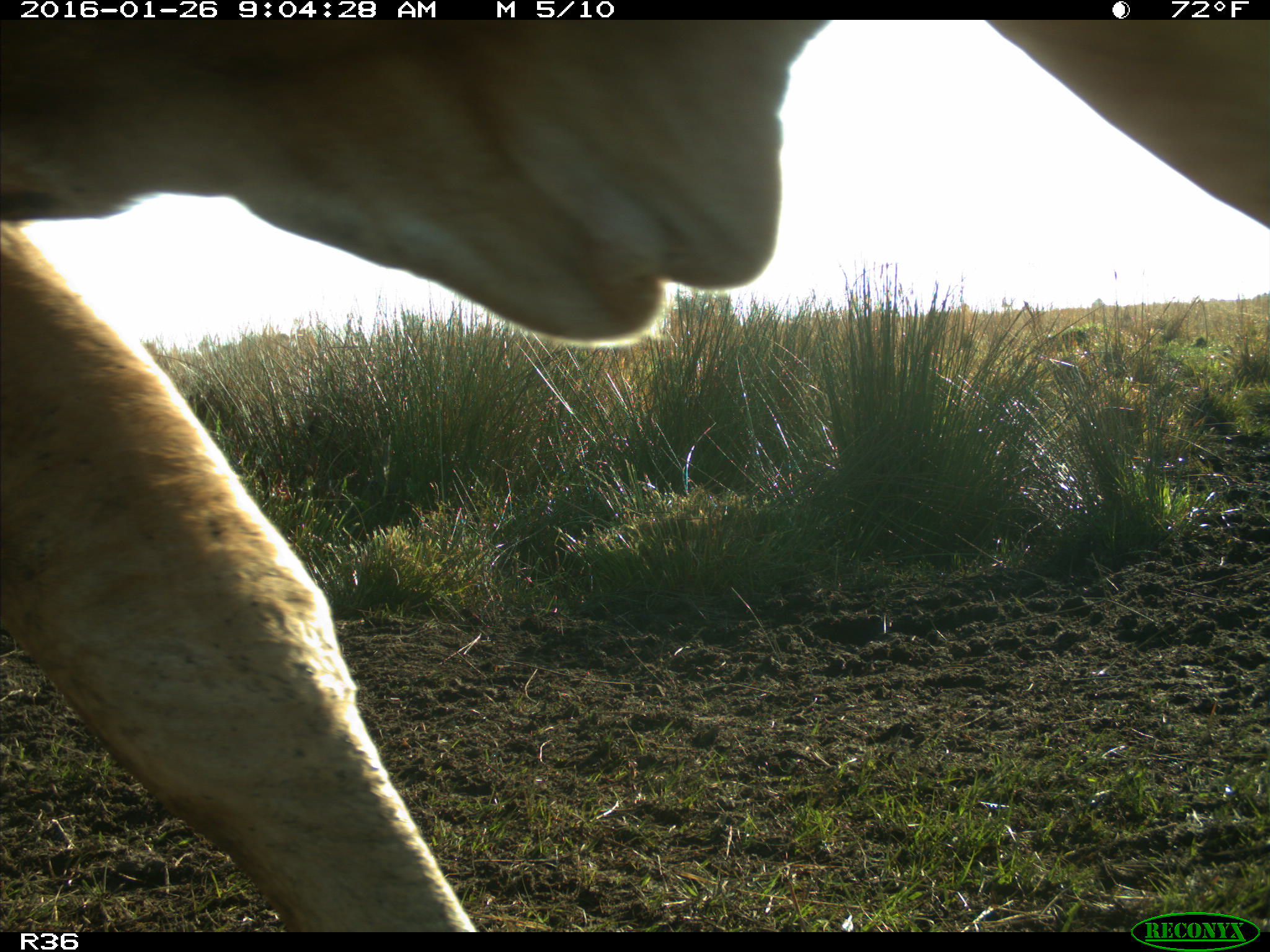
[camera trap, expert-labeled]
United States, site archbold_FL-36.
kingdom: Animalia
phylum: Chordata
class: Mammalia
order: Artiodactyla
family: Bovidae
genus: Bos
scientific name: Bos taurus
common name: domestic cow